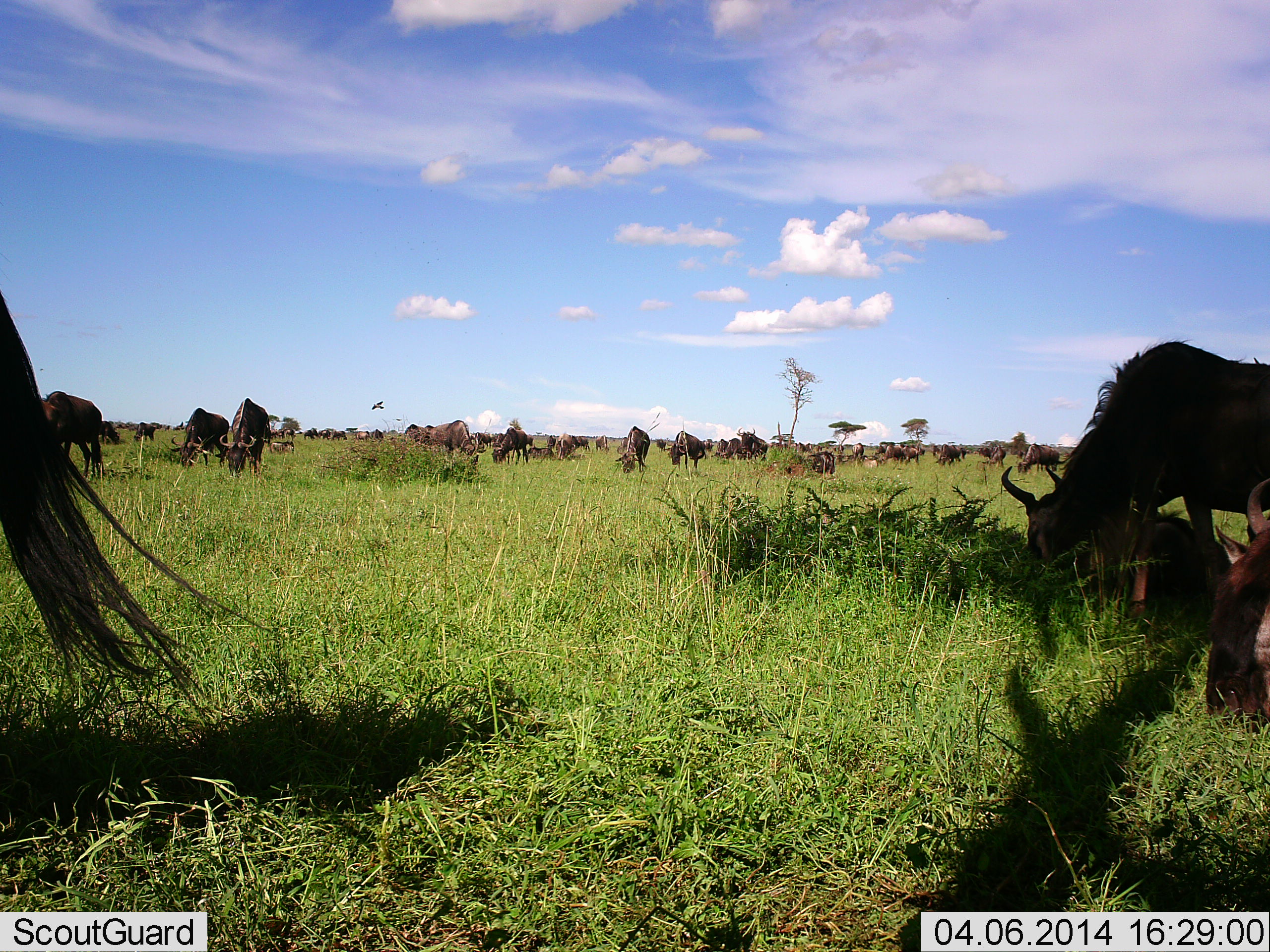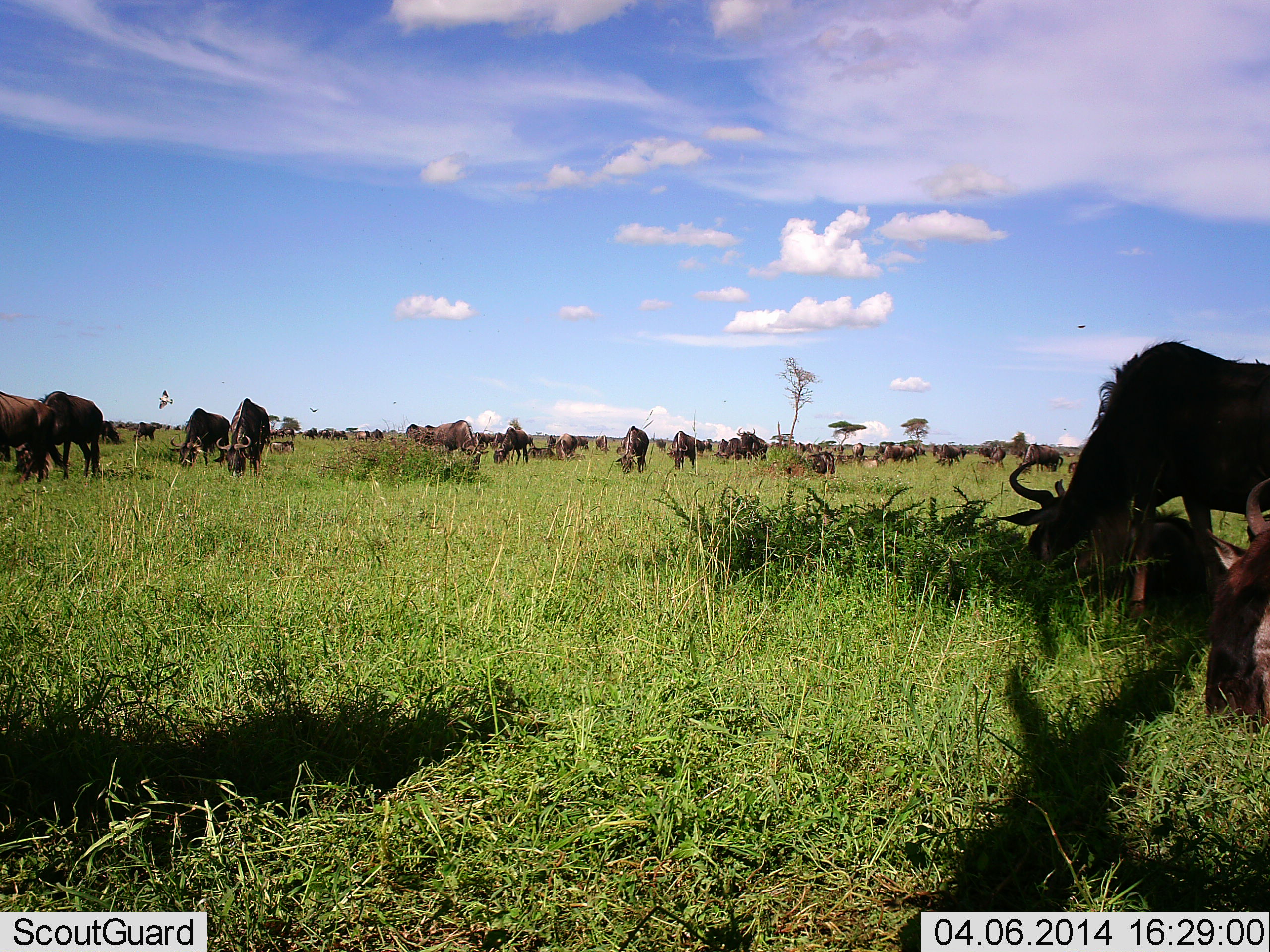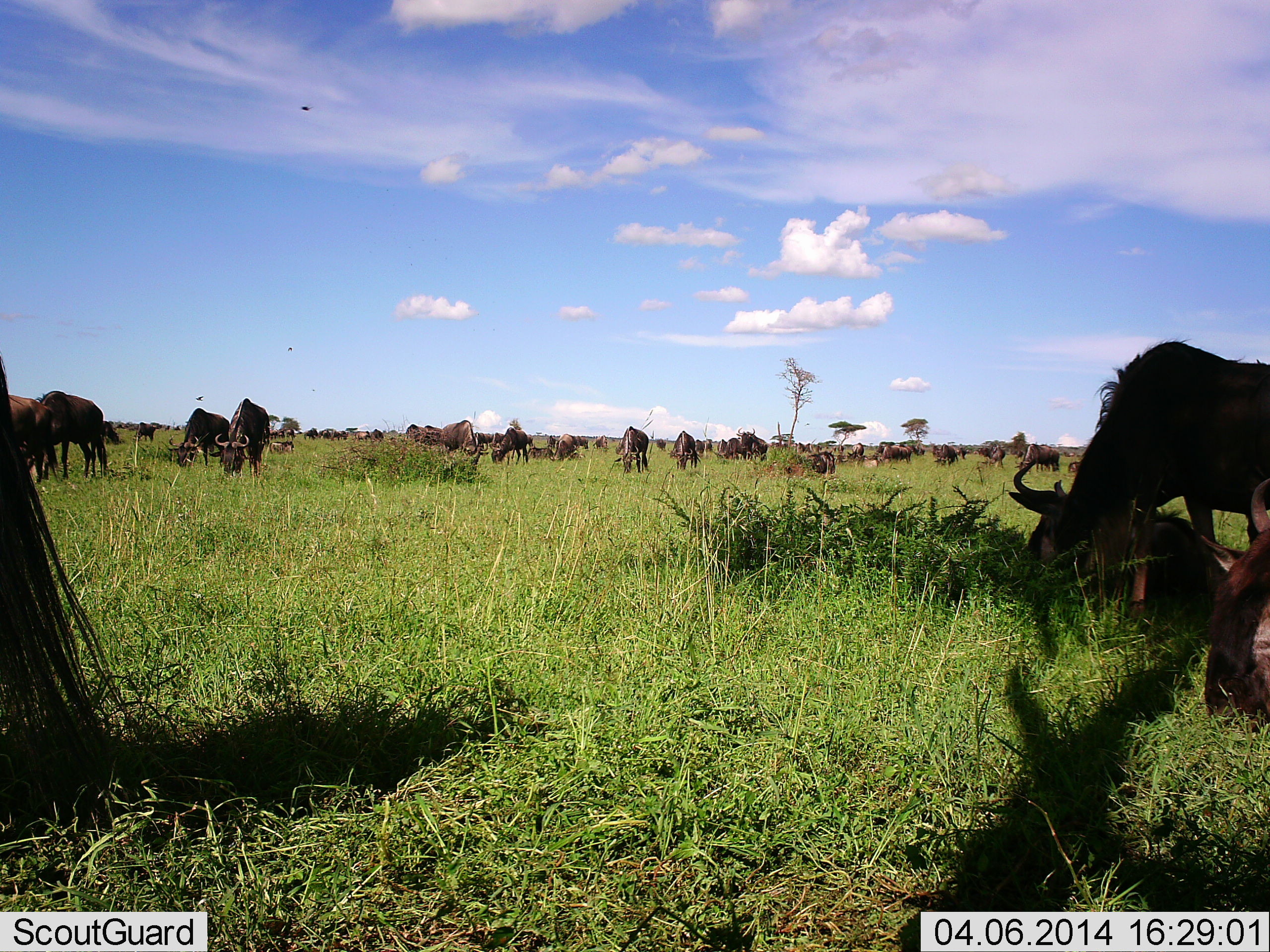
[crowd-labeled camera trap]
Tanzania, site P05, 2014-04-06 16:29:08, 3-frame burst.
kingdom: Animalia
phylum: Chordata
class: Mammalia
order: Artiodactyla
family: Bovidae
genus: Connochaetes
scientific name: Connochaetes taurinus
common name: blue wildebeest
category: wildebeest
Wildebeest (blue wildebeest) (Connochaetes taurinus), count 11-50. Behavior (volunteer vote fractions): standing 62%, resting 50%, moving 31%, interacting 6%. Young present (vote fraction): 6%. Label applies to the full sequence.